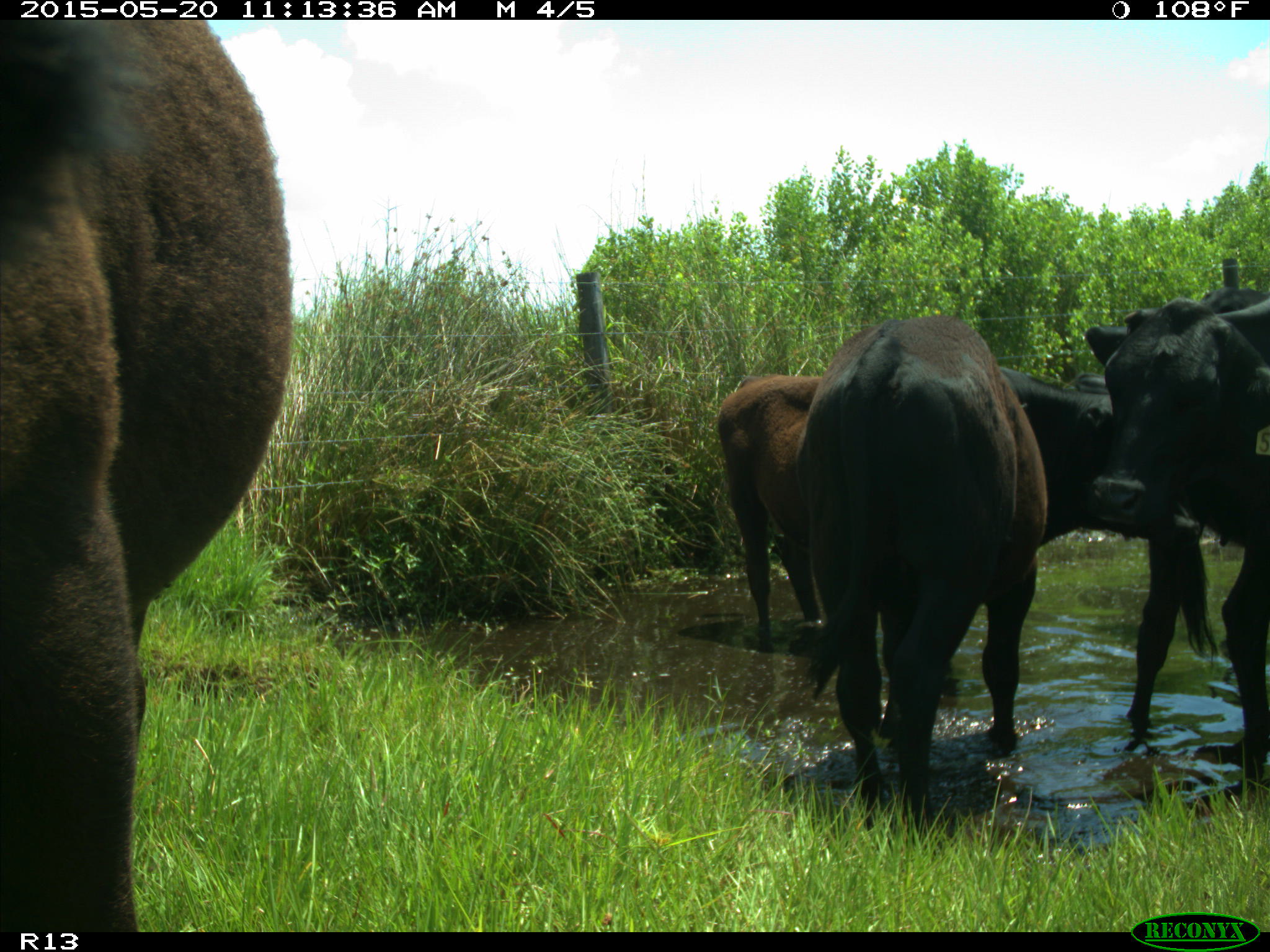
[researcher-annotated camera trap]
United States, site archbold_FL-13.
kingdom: Animalia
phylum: Chordata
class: Mammalia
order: Artiodactyla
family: Bovidae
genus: Bos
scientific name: Bos taurus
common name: domestic cow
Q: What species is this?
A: Bos taurus (domestic cow).